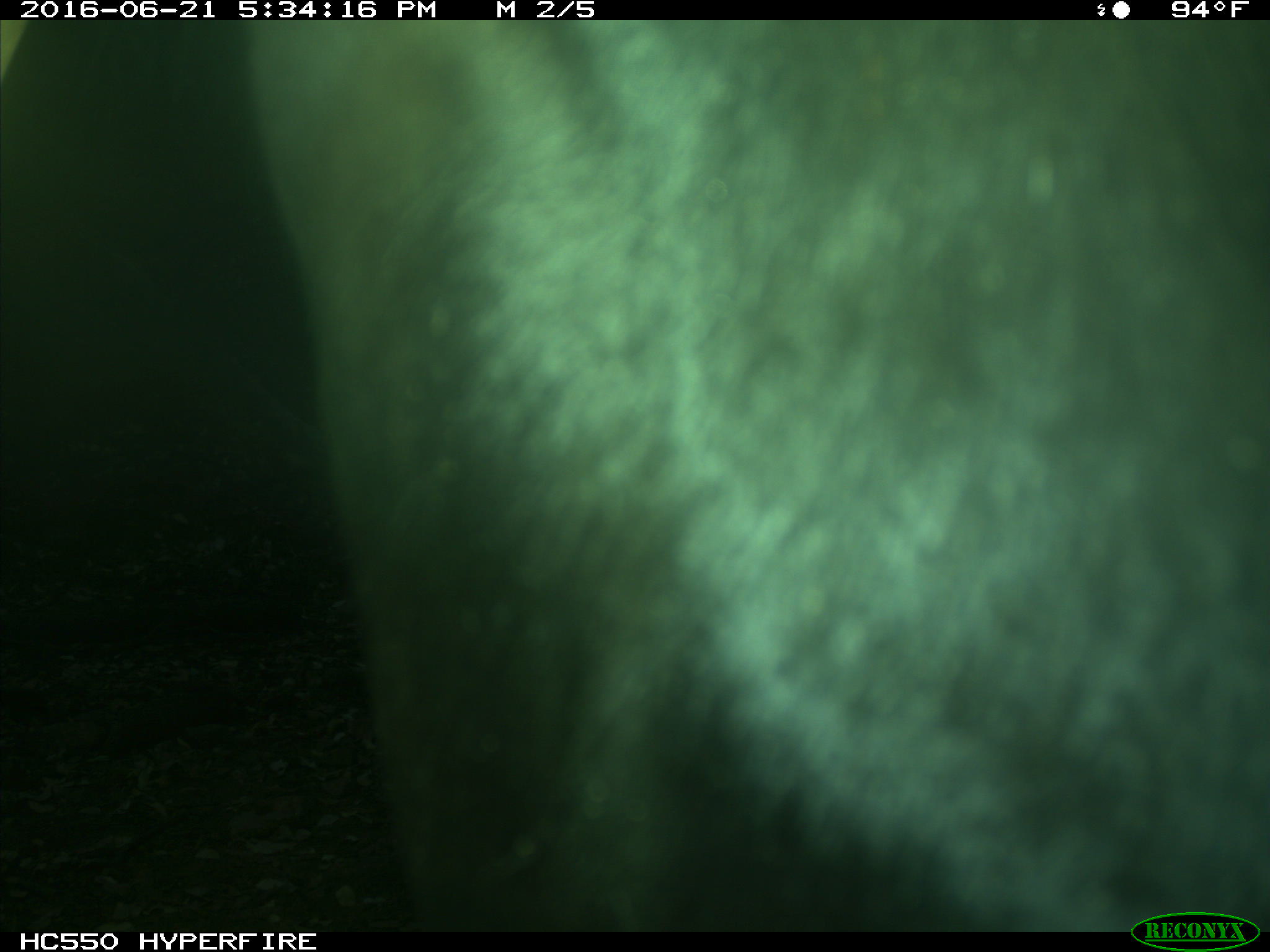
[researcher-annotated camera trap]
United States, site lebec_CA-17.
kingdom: Animalia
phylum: Chordata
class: Mammalia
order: Artiodactyla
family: Bovidae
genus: Bos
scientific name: Bos taurus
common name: domestic cow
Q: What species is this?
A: Bos taurus (domestic cow).